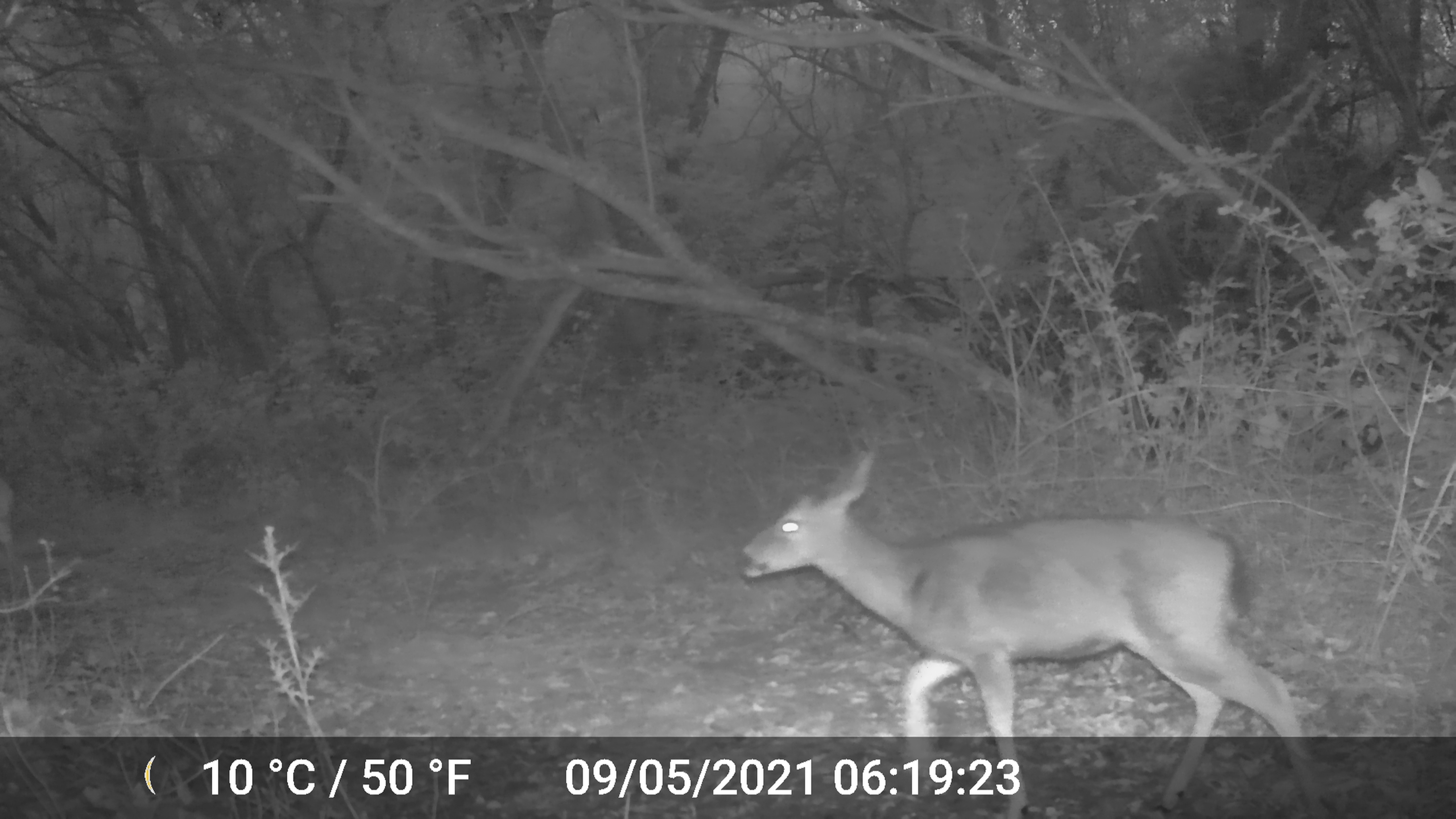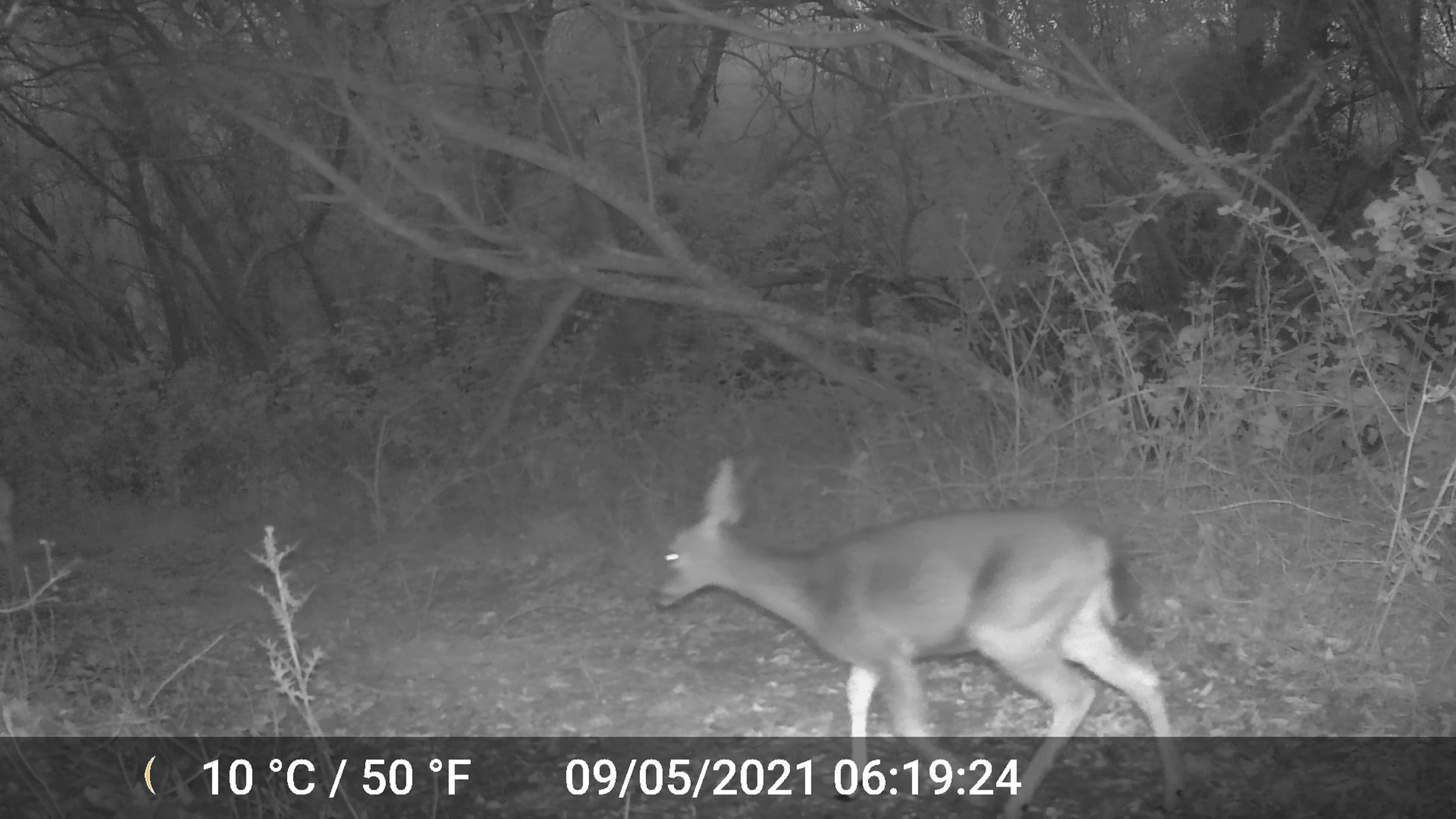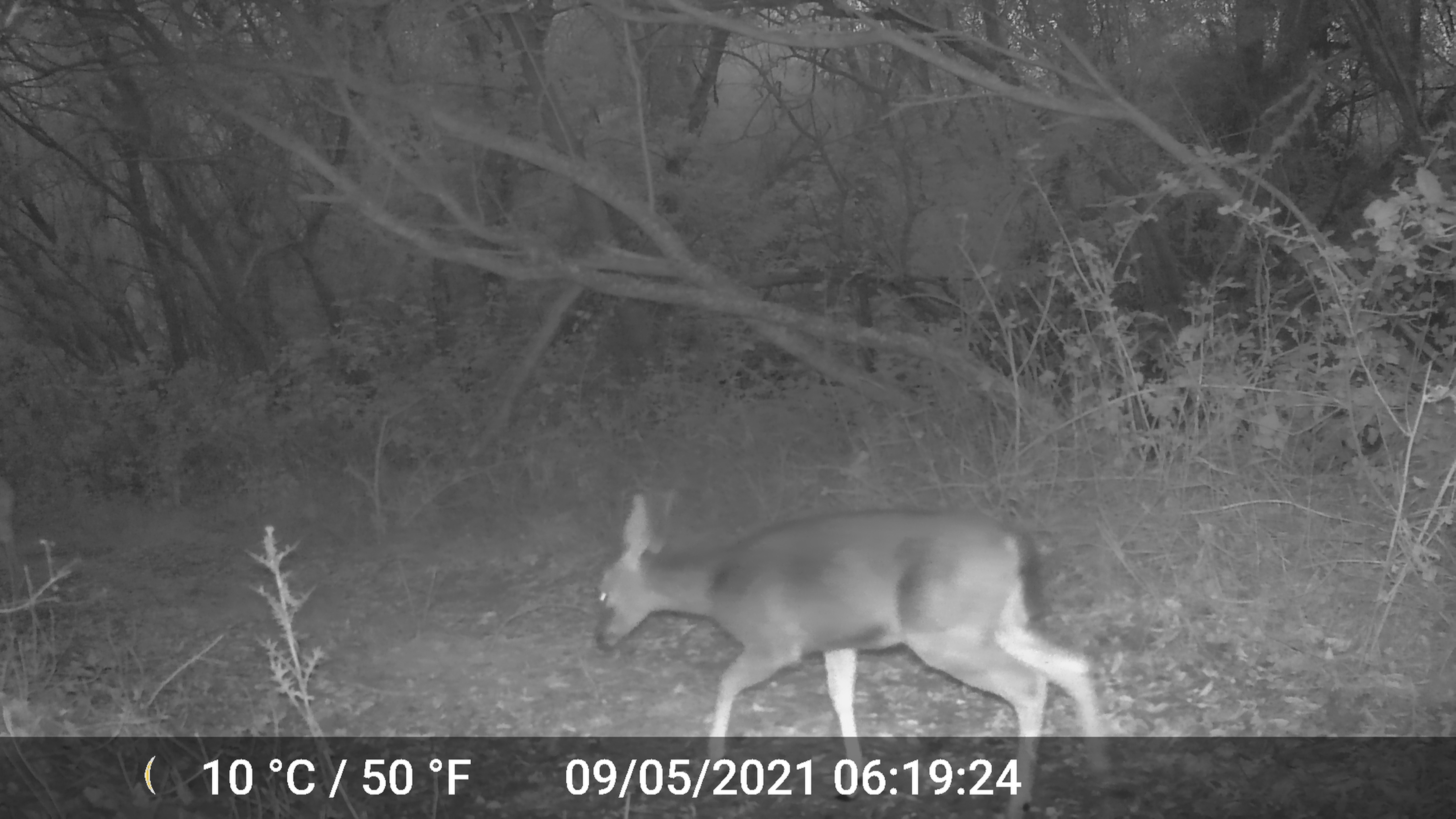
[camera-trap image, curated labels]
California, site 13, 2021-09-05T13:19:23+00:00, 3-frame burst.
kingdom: Animalia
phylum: Chordata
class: Mammalia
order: Artiodactyla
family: Cervidae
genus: Odocoileus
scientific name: Odocoileus hemionus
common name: mule deer